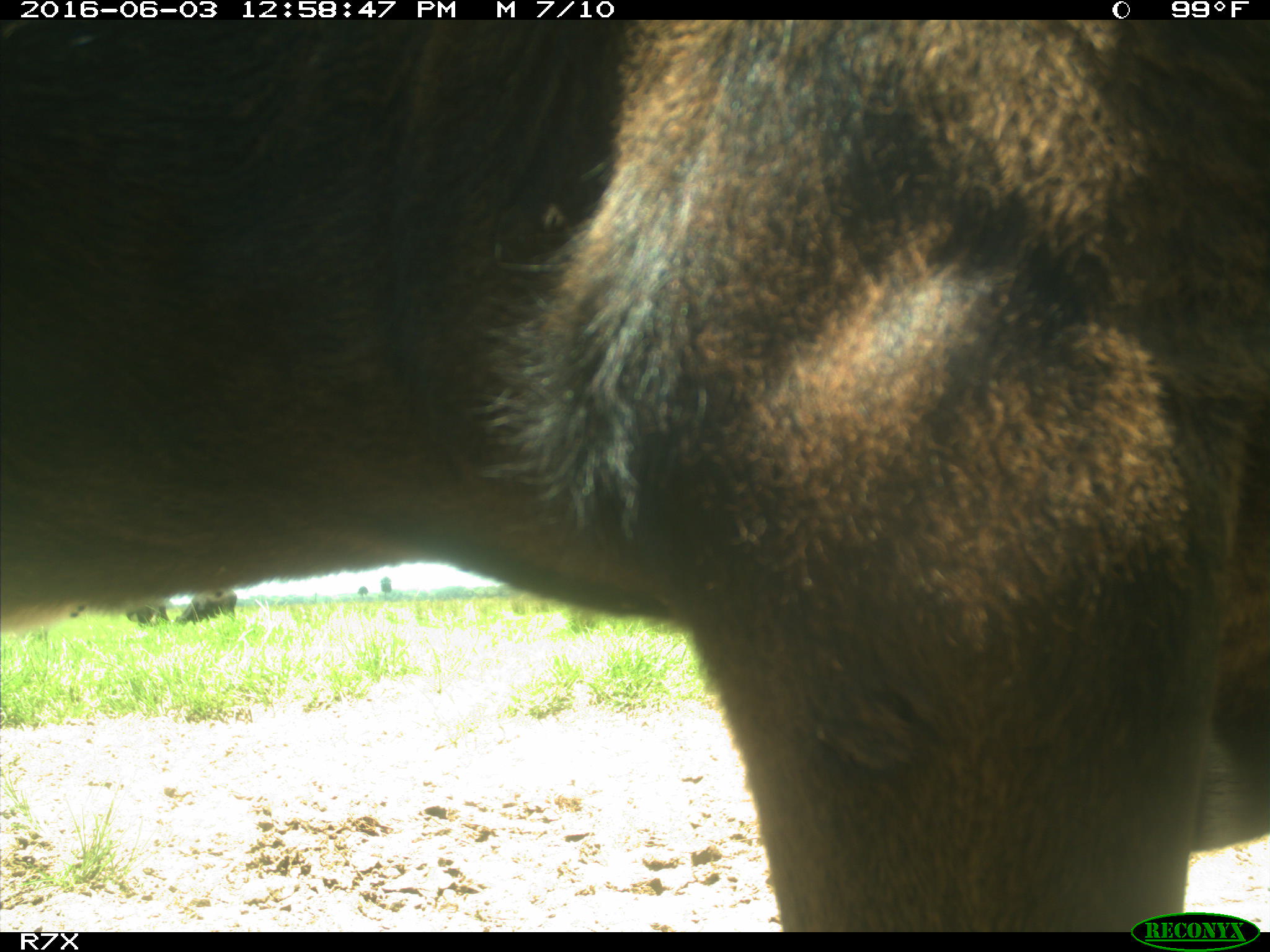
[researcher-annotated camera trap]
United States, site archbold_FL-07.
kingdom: Animalia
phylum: Chordata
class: Mammalia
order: Artiodactyla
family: Bovidae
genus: Bos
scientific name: Bos taurus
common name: domestic cow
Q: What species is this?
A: Bos taurus (domestic cow).